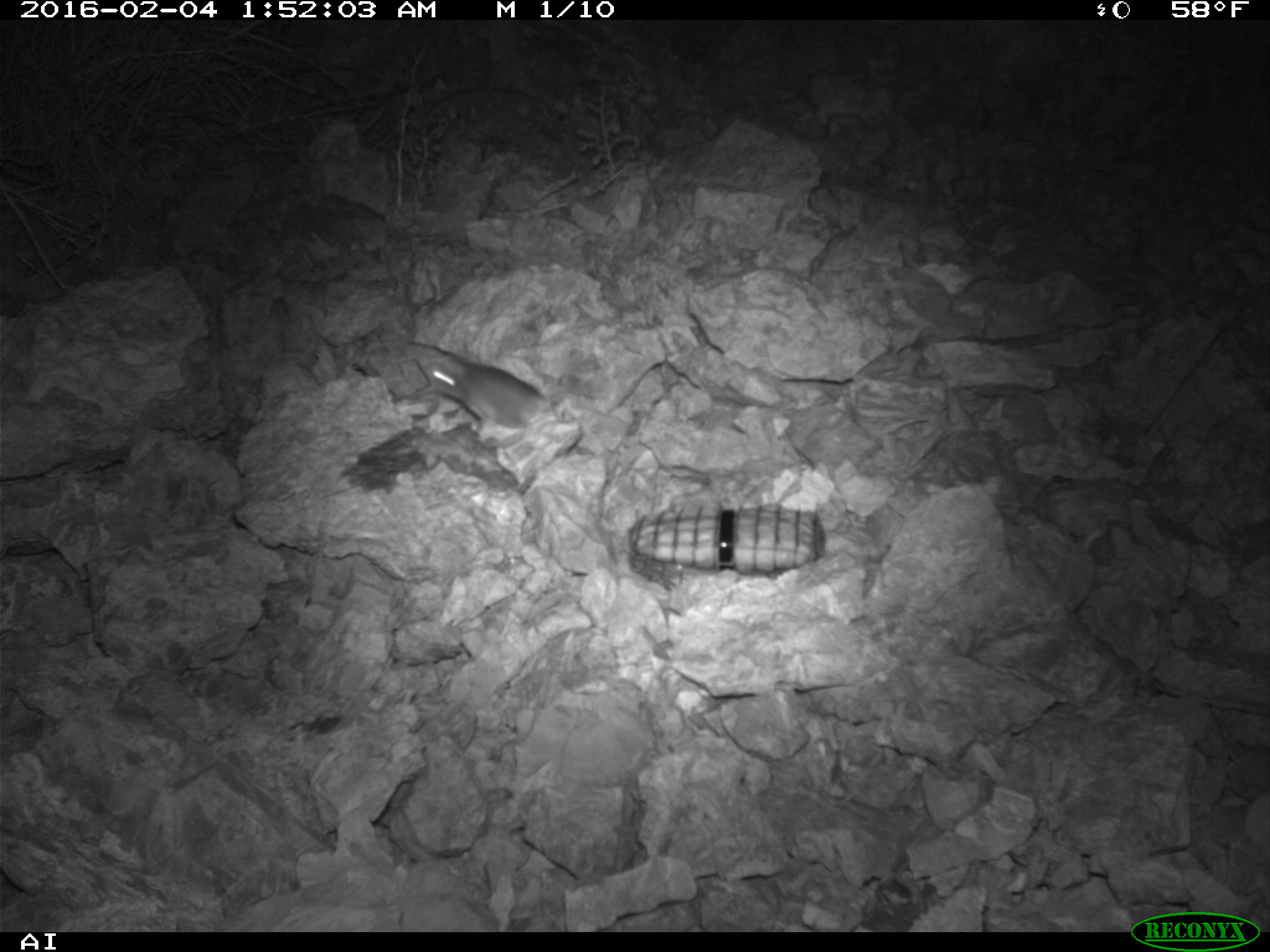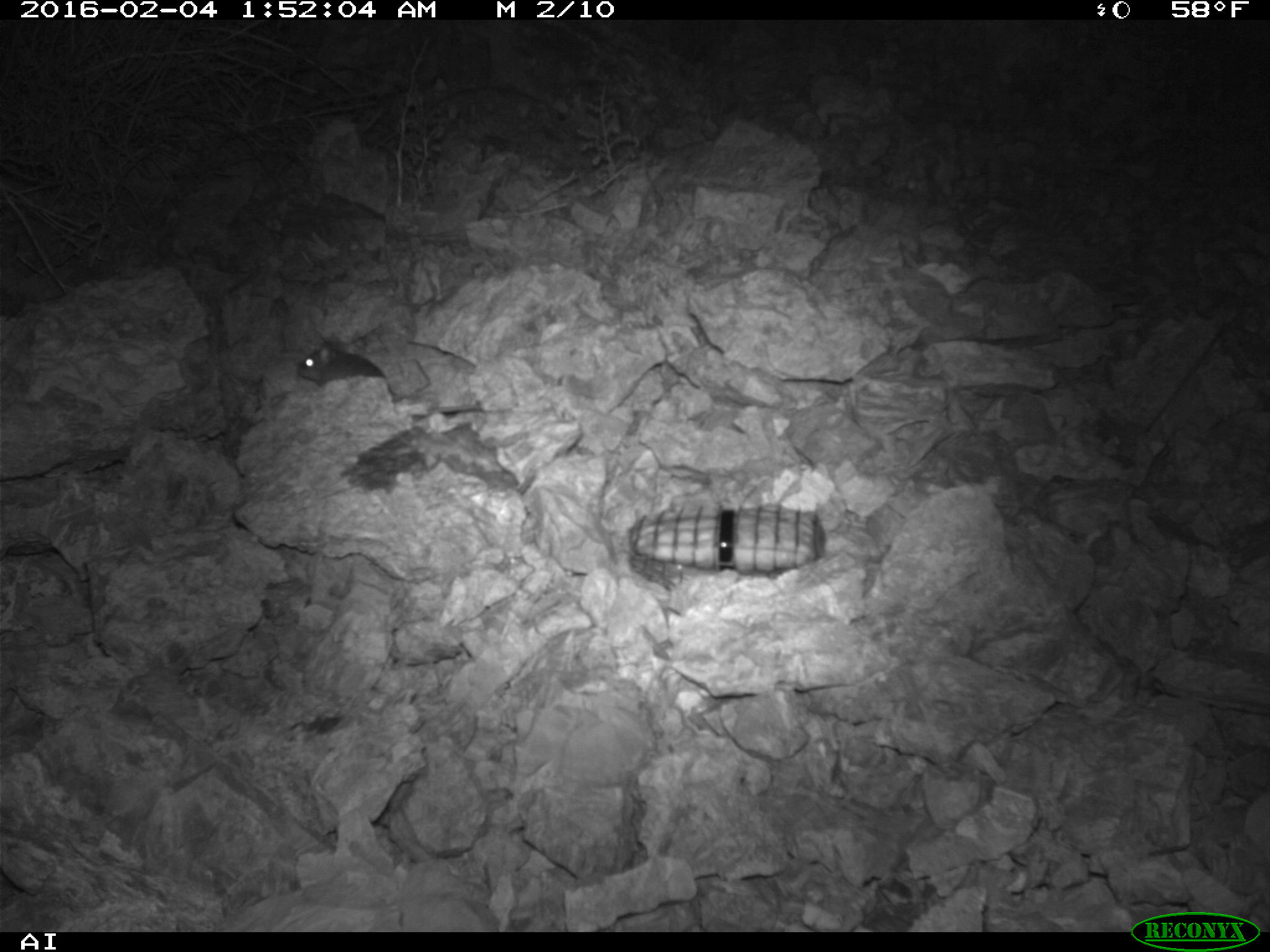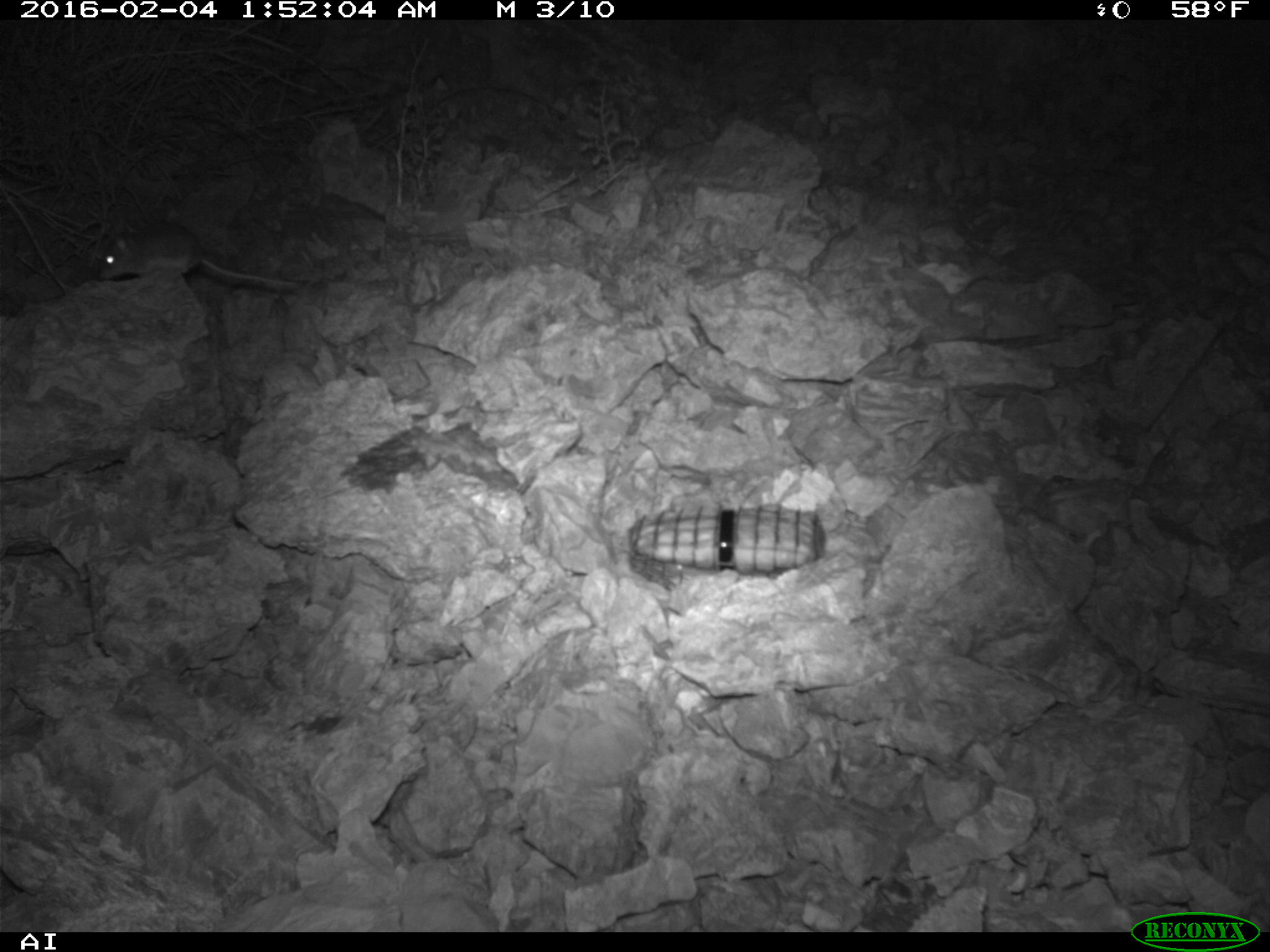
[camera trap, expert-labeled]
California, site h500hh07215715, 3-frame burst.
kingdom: Animalia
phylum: Chordata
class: Mammalia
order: Rodentia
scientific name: Rodentia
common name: rodent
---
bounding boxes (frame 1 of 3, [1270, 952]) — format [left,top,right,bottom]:
rodent: [402,334,556,439]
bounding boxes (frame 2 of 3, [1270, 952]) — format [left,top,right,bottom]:
rodent: [295,337,386,387]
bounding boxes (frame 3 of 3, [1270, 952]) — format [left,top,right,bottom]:
rodent: [96,215,301,289]